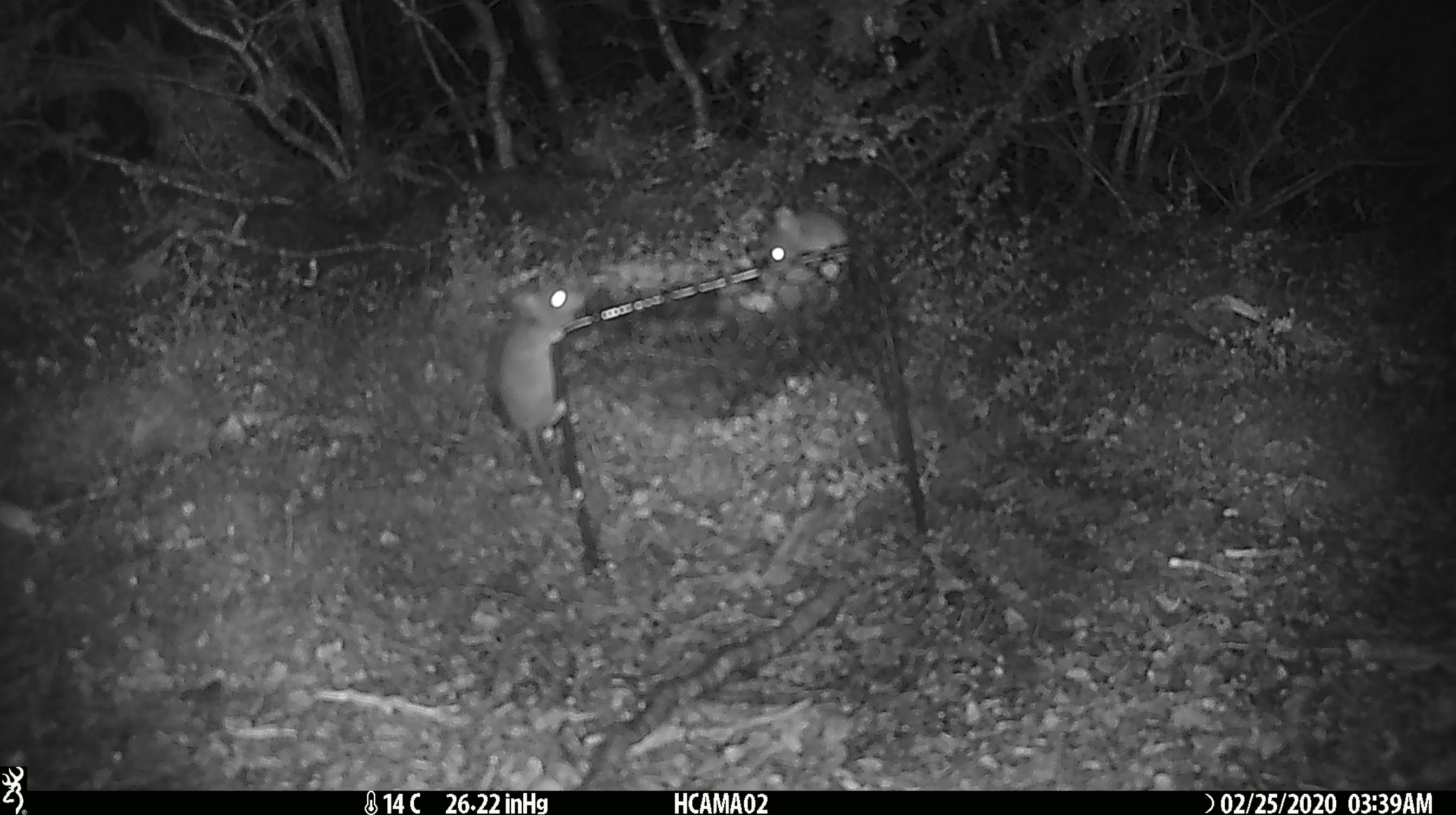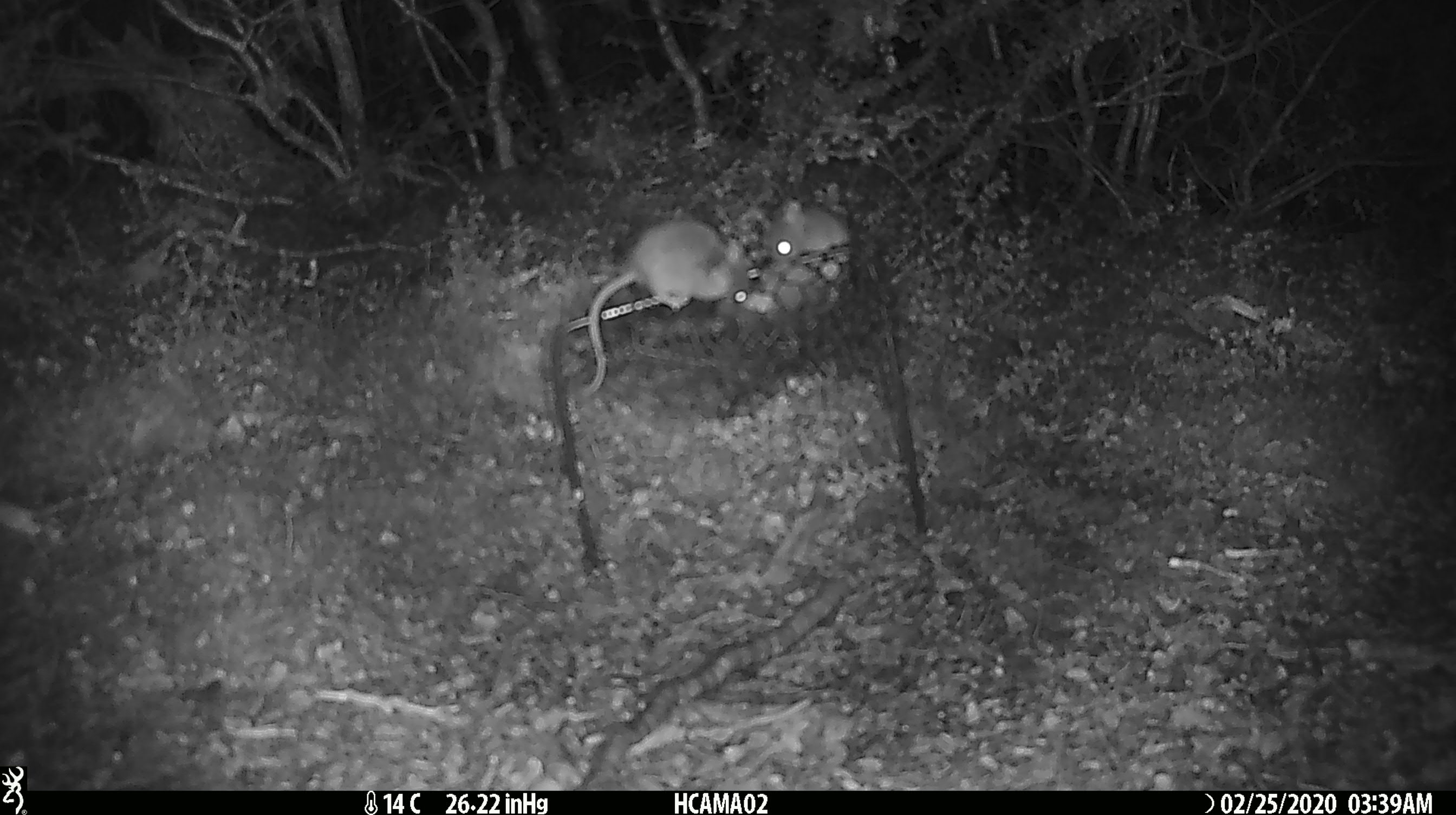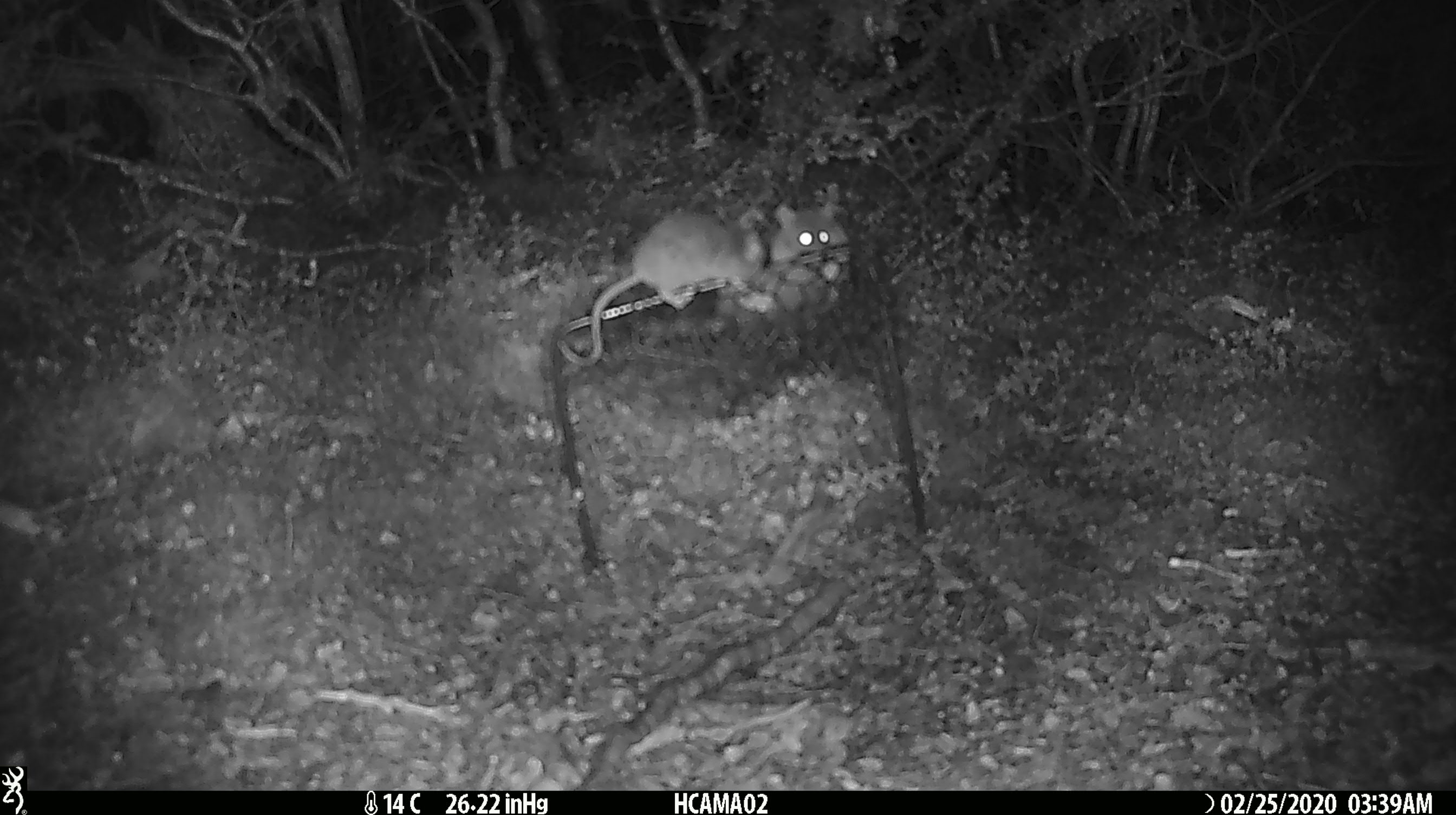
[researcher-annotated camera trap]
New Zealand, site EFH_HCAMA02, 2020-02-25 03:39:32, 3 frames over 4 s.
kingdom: Animalia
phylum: Chordata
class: Mammalia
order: Rodentia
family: Muridae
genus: Mus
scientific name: Mus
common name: mouse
Mouse (Mus).